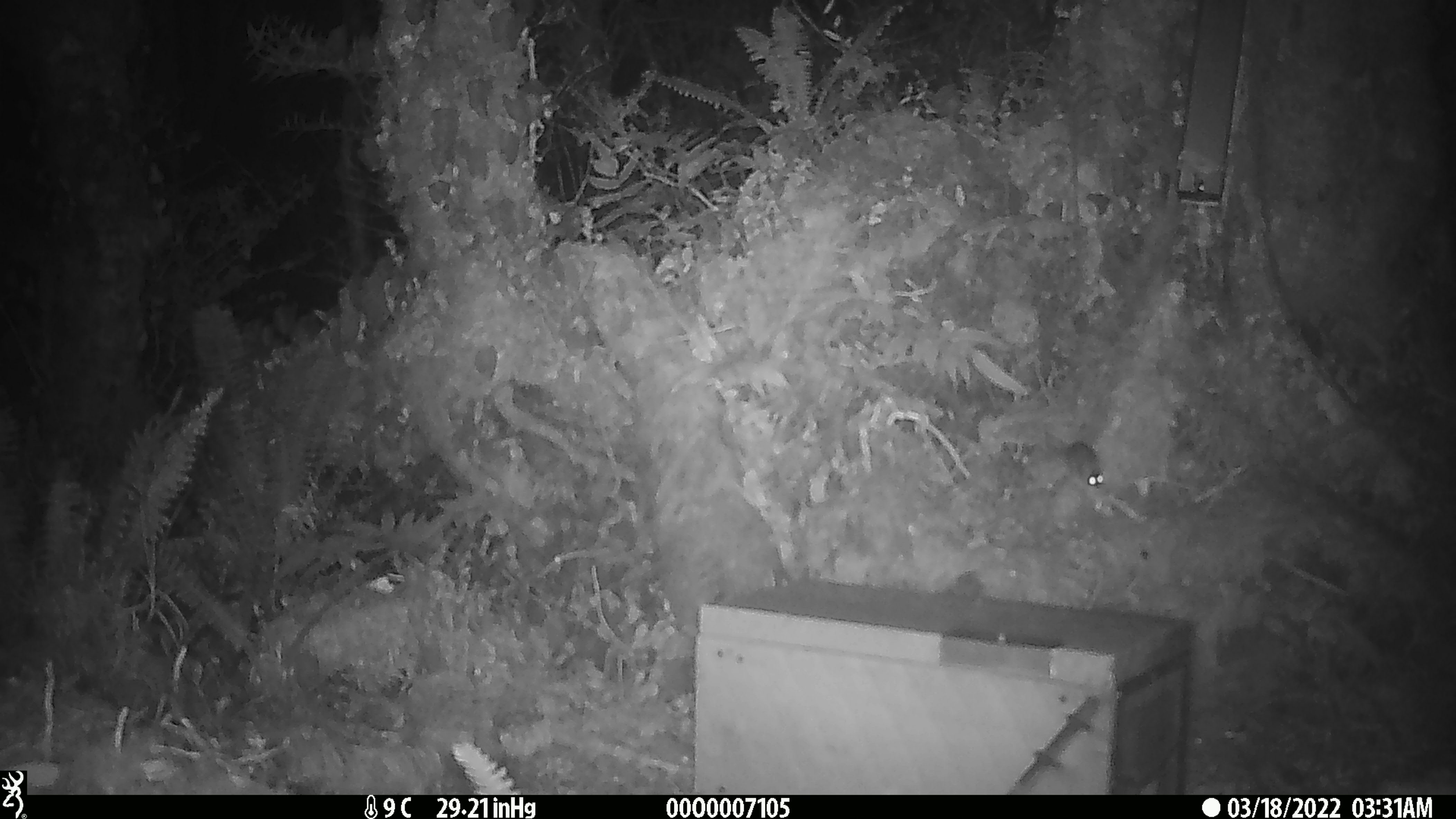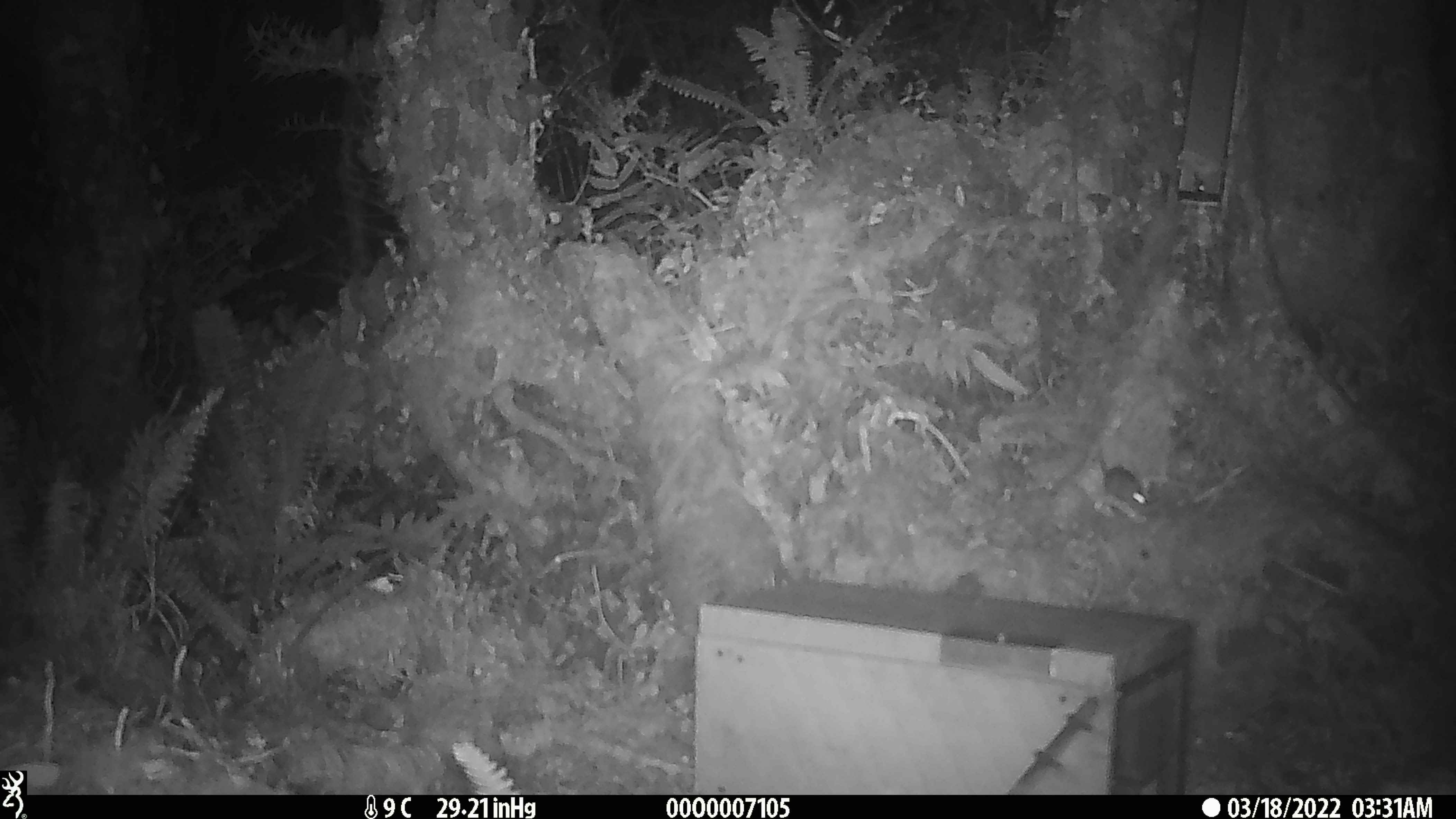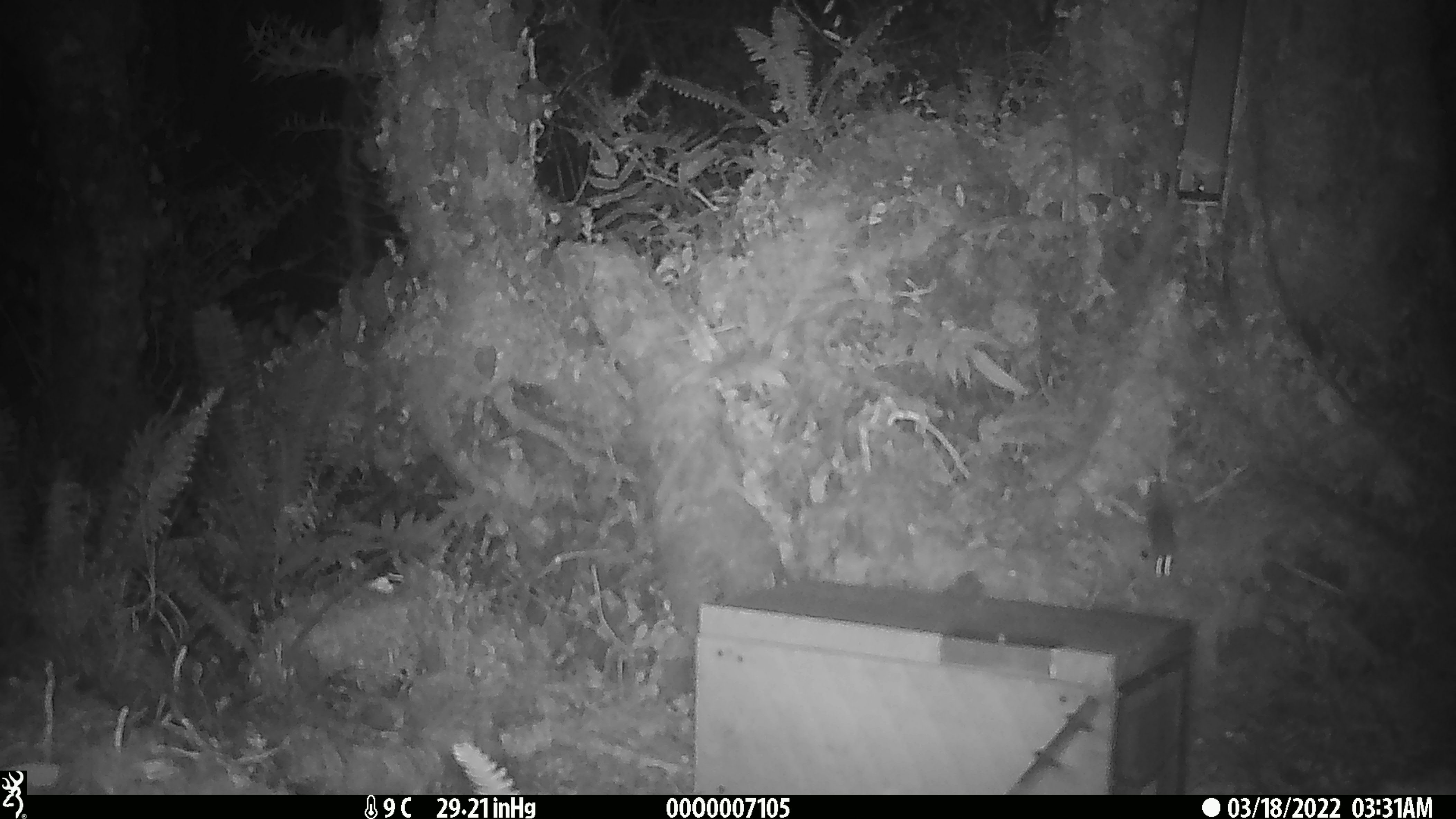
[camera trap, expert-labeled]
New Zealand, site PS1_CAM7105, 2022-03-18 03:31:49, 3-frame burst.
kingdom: Animalia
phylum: Chordata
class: Mammalia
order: Rodentia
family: Muridae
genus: Mus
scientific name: Mus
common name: mouse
Mouse (Mus).